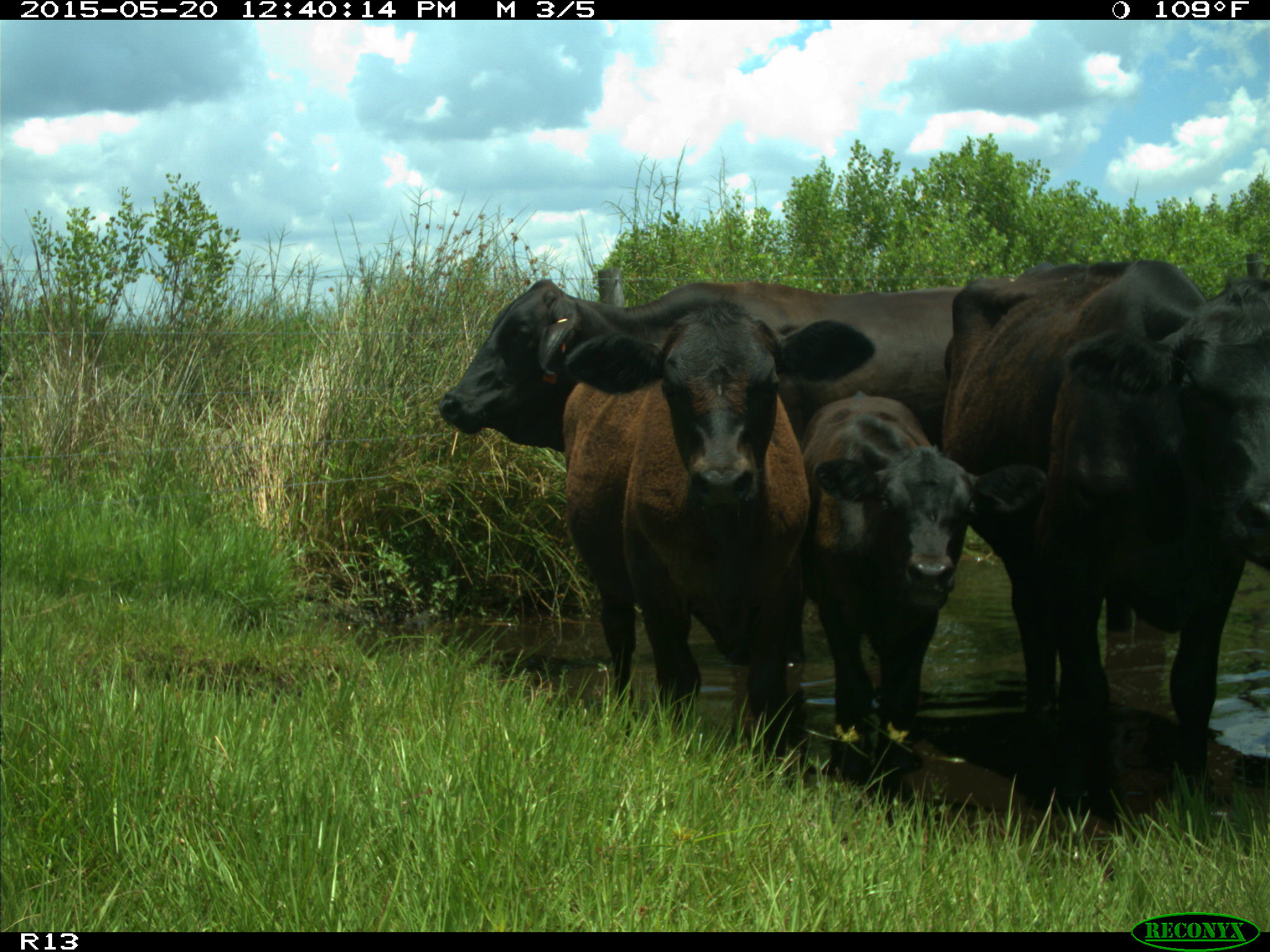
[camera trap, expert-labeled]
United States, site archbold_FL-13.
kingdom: Animalia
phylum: Chordata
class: Mammalia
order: Artiodactyla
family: Bovidae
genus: Bos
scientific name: Bos taurus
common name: domestic cow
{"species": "Bos taurus (domestic cow)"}